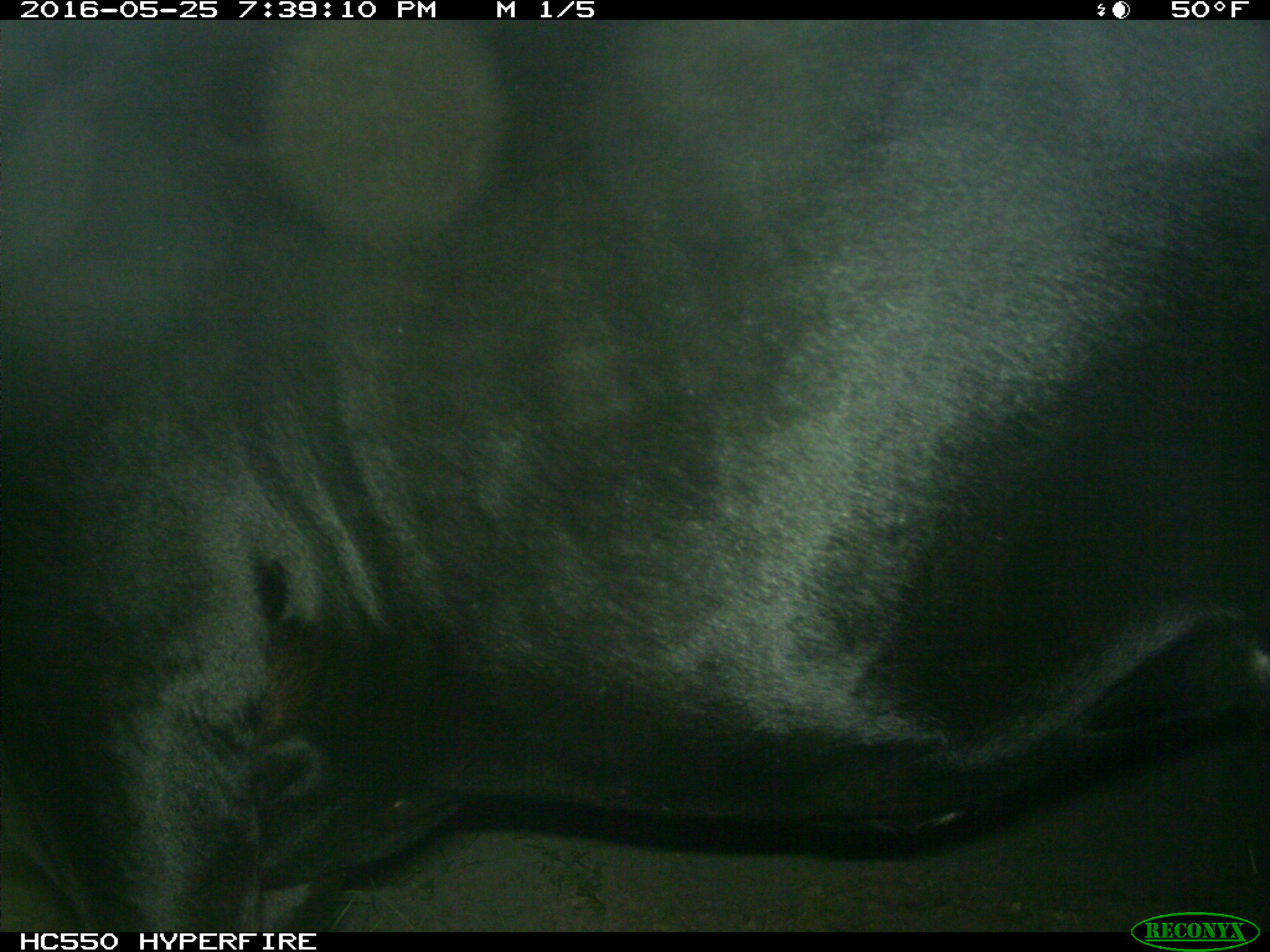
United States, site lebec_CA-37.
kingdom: Animalia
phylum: Chordata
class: Mammalia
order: Artiodactyla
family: Bovidae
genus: Bos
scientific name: Bos taurus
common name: domestic cow